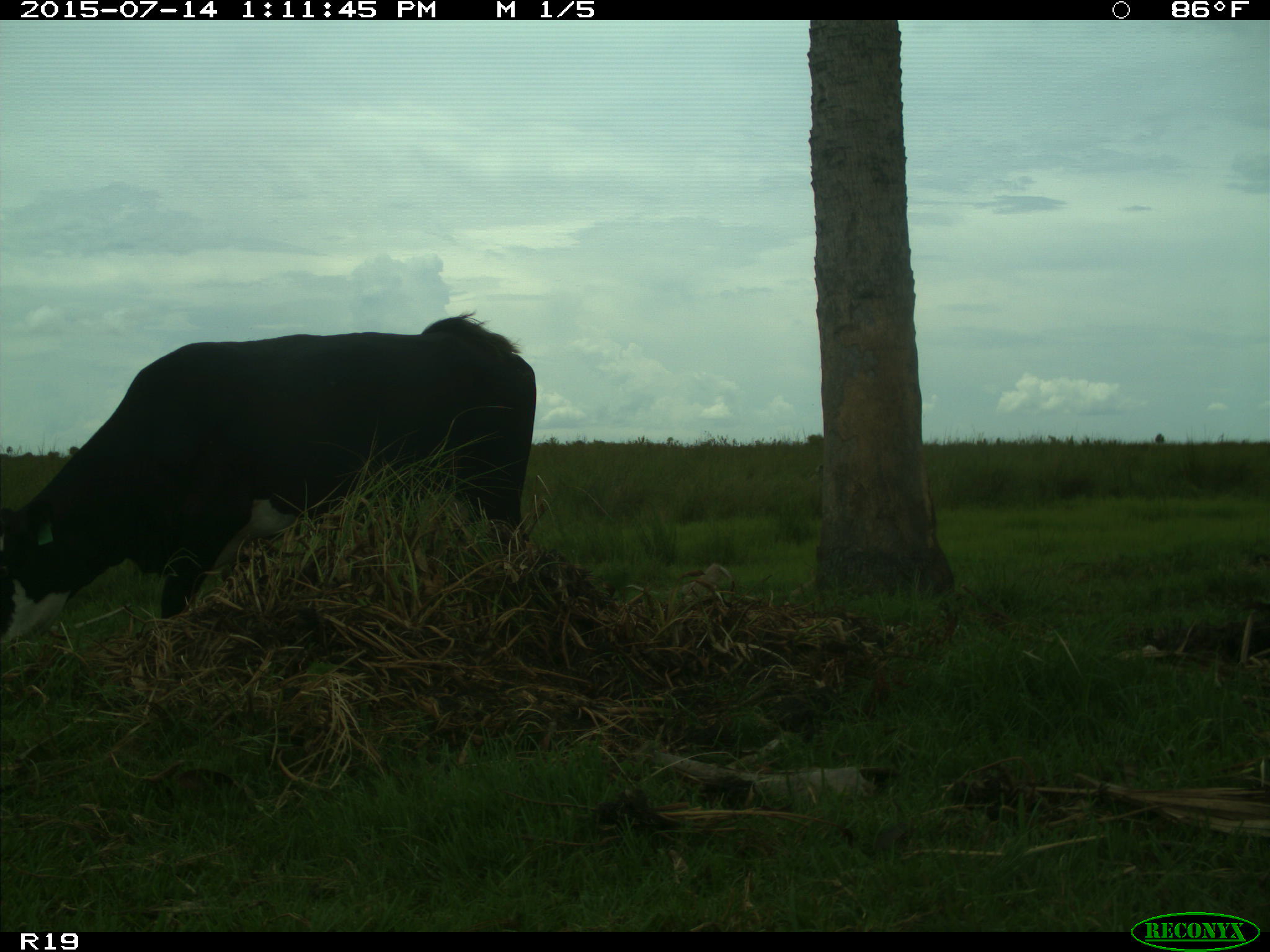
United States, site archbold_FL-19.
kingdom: Animalia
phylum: Chordata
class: Mammalia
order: Artiodactyla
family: Bovidae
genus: Bos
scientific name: Bos taurus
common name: domestic cow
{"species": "Bos taurus (domestic cow)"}